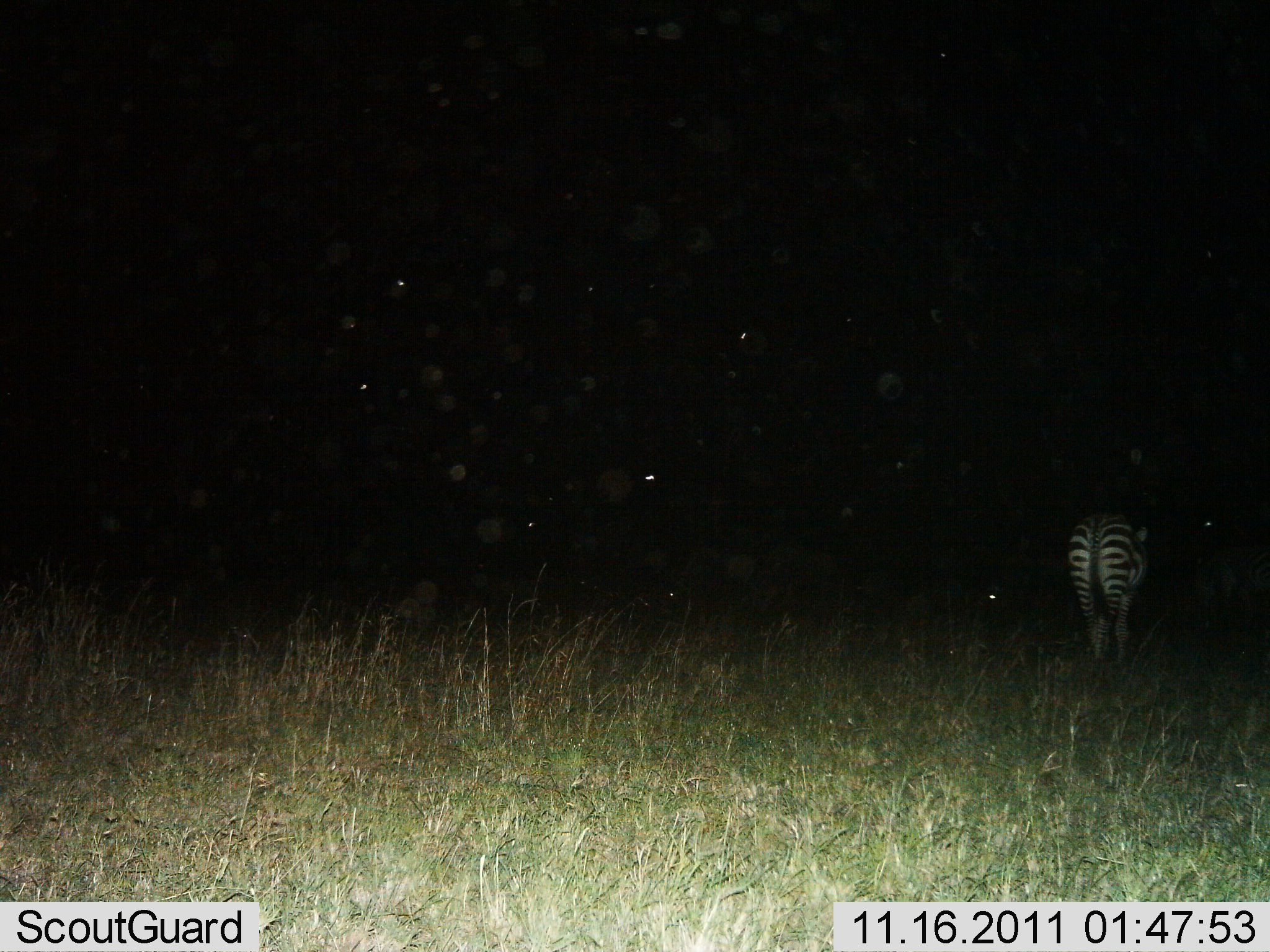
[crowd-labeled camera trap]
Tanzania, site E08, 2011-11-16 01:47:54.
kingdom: Animalia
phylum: Chordata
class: Mammalia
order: Perissodactyla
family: Equidae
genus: Equus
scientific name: Equus quagga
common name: plains zebra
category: zebra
Zebra (plains zebra) (Equus quagga), count 1. Behavior (volunteer vote fractions): standing 100%, resting 8%, moving 0%, interacting 0%. Young present (vote fraction): 0%. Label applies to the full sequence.